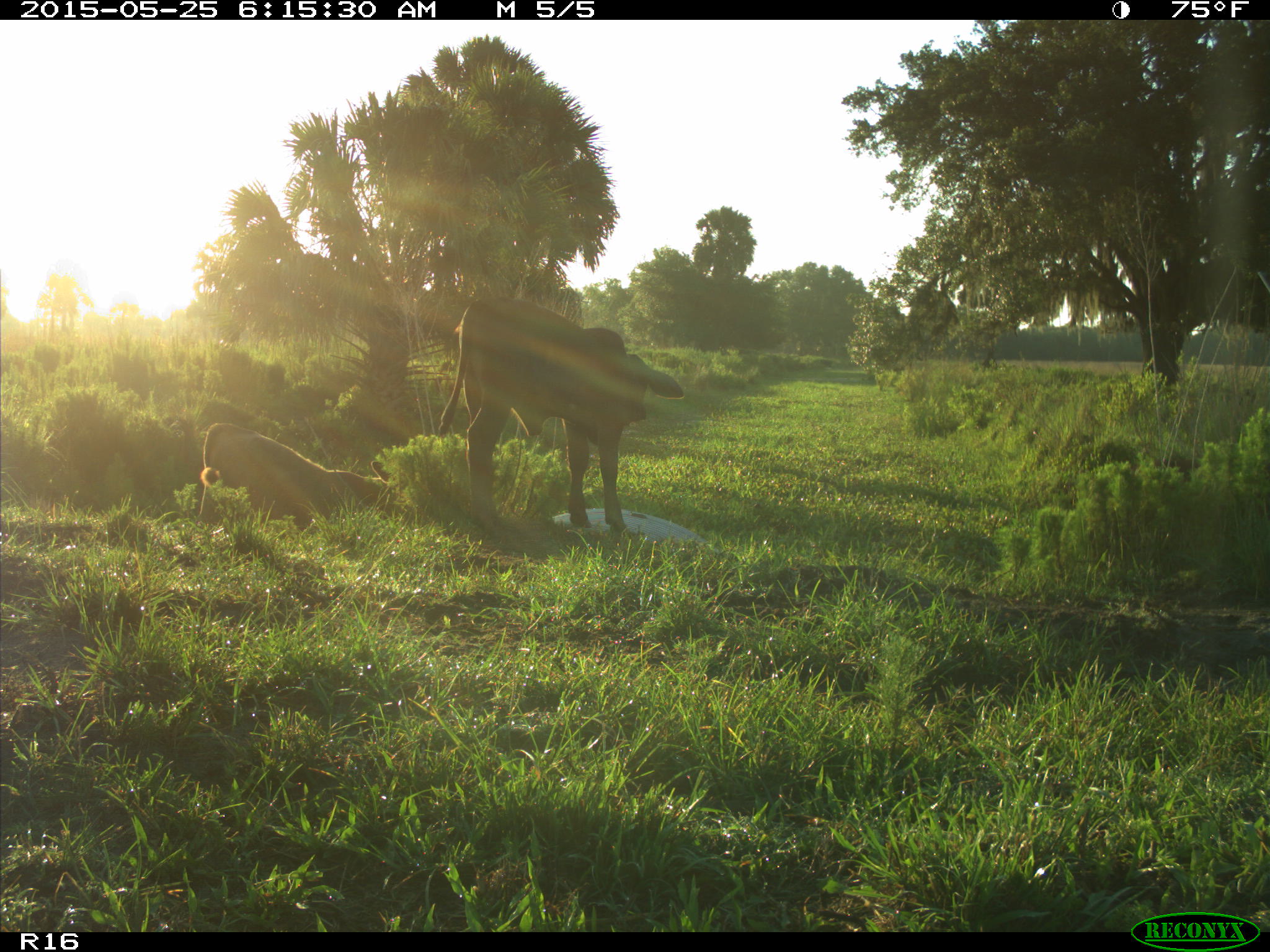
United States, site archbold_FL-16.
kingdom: Animalia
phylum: Chordata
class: Mammalia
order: Artiodactyla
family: Bovidae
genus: Bos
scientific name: Bos taurus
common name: domestic cow